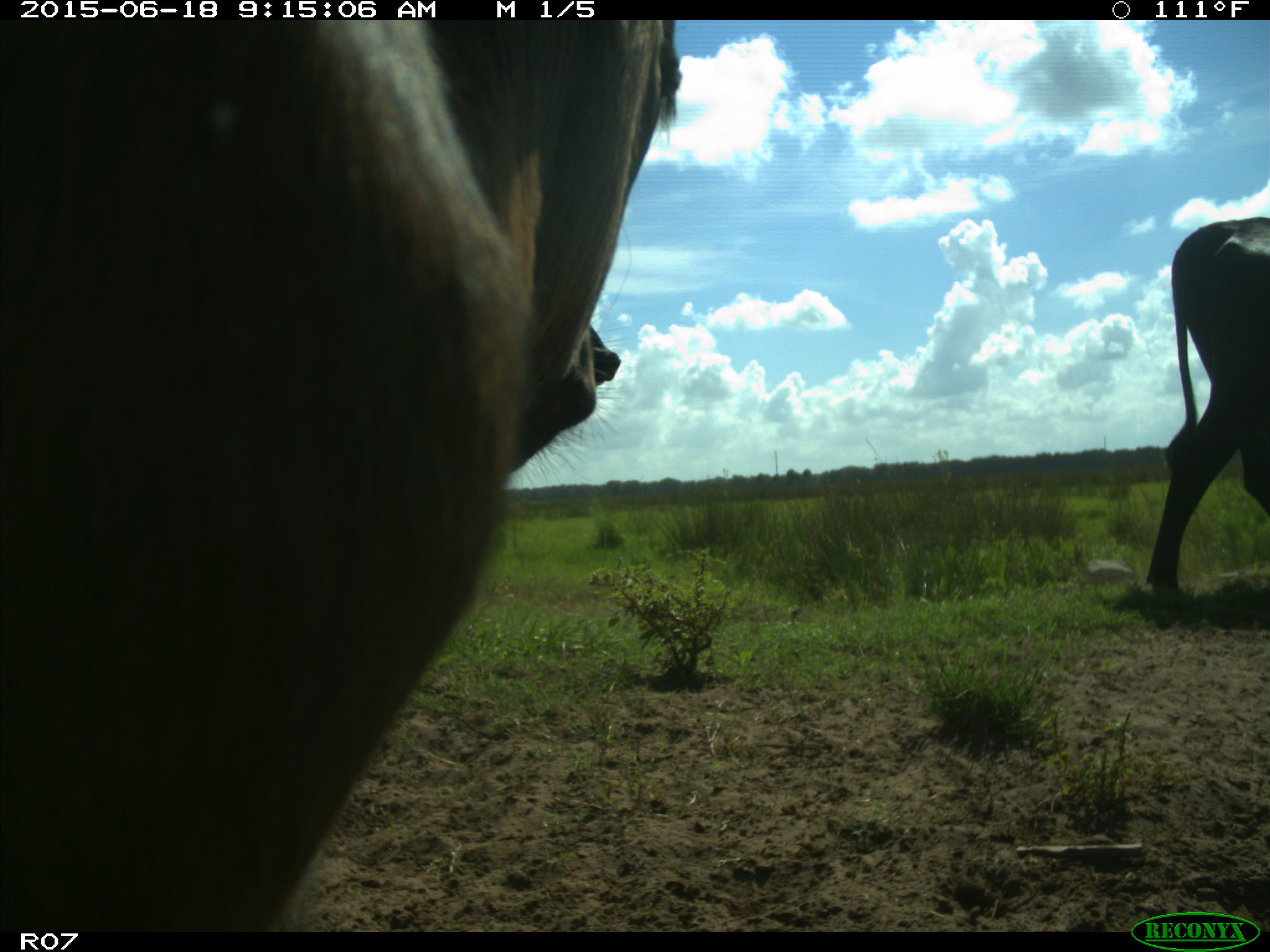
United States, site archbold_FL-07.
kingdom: Animalia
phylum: Chordata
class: Mammalia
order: Artiodactyla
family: Bovidae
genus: Bos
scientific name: Bos taurus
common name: domestic cow